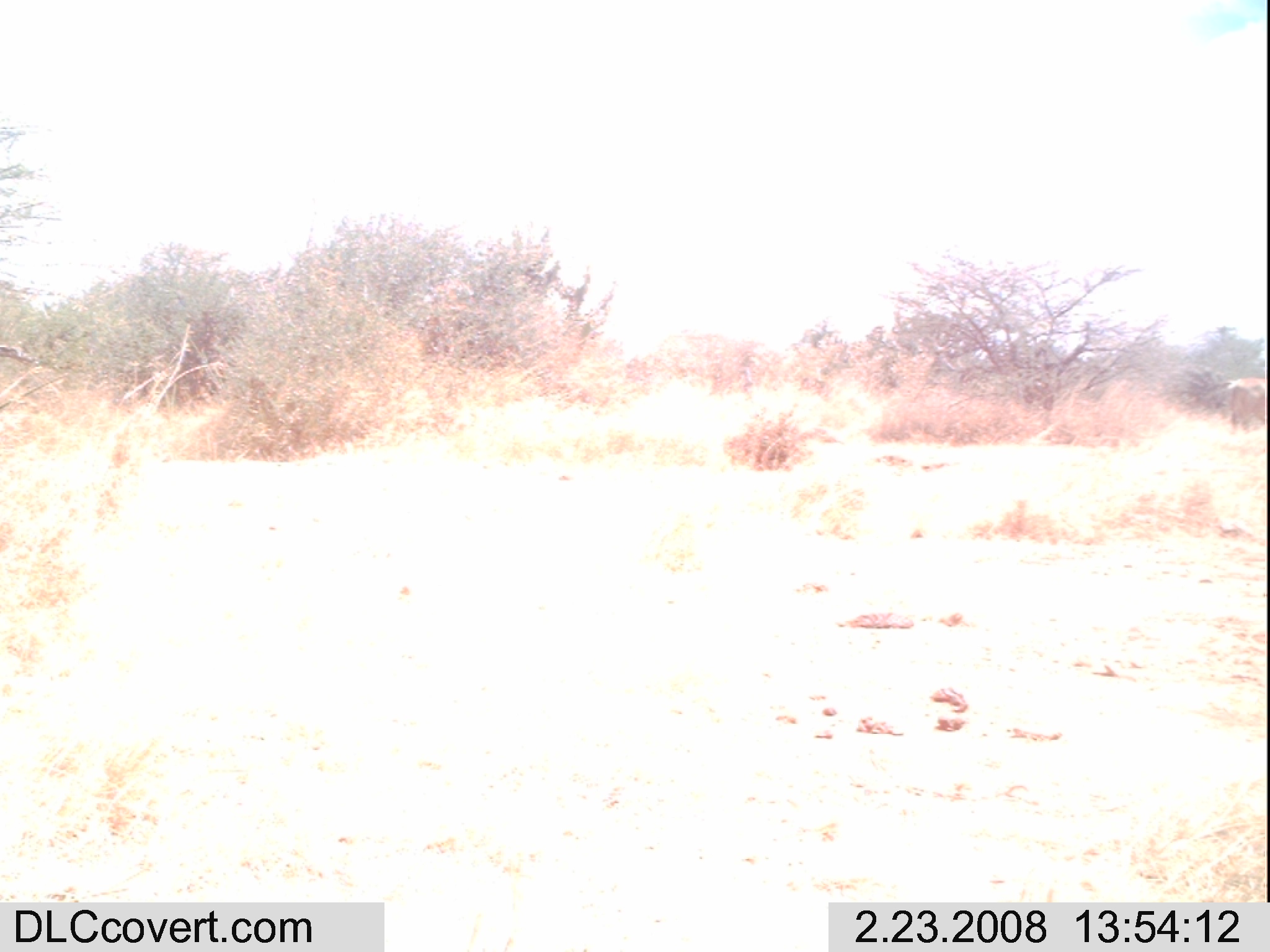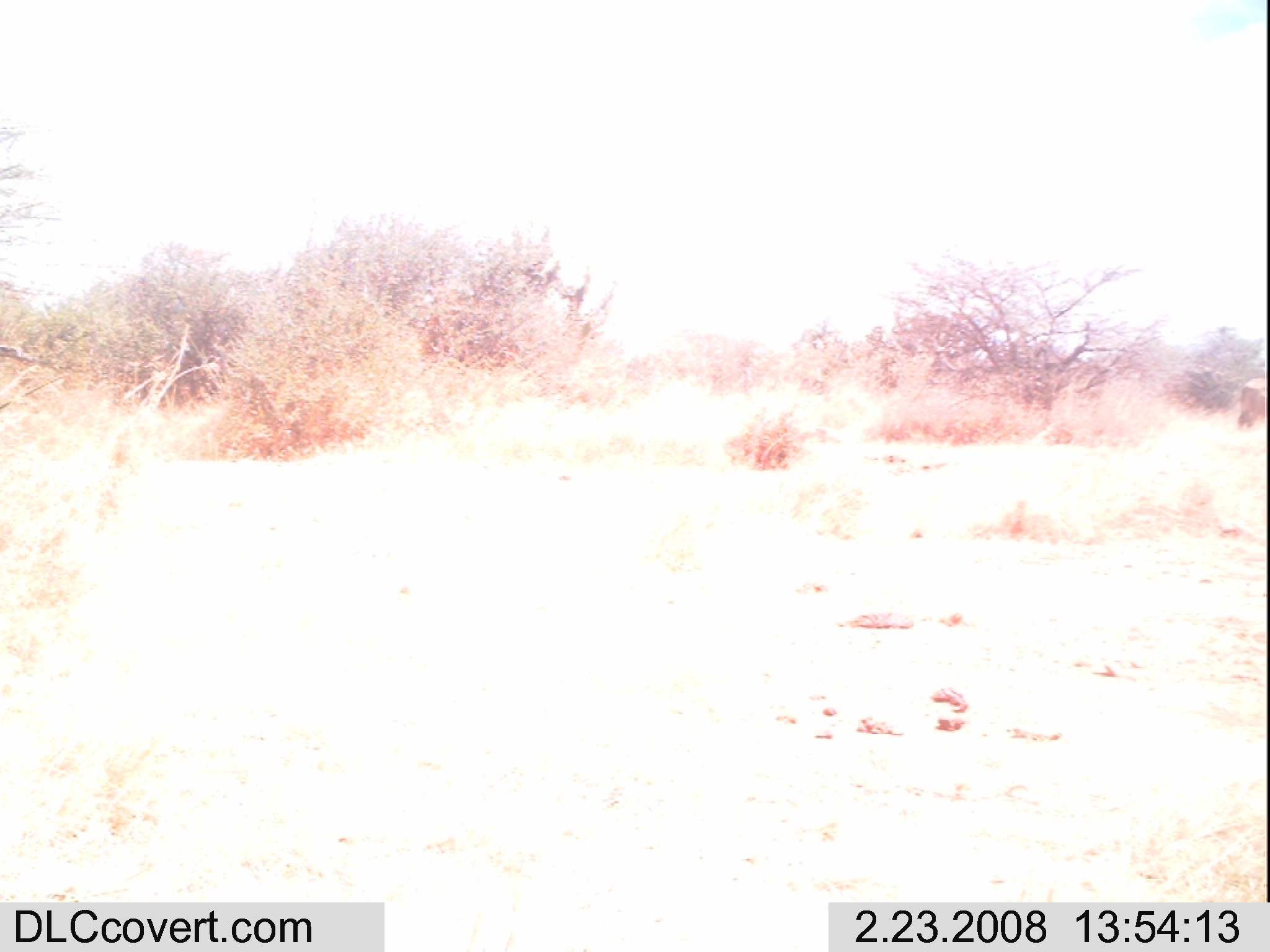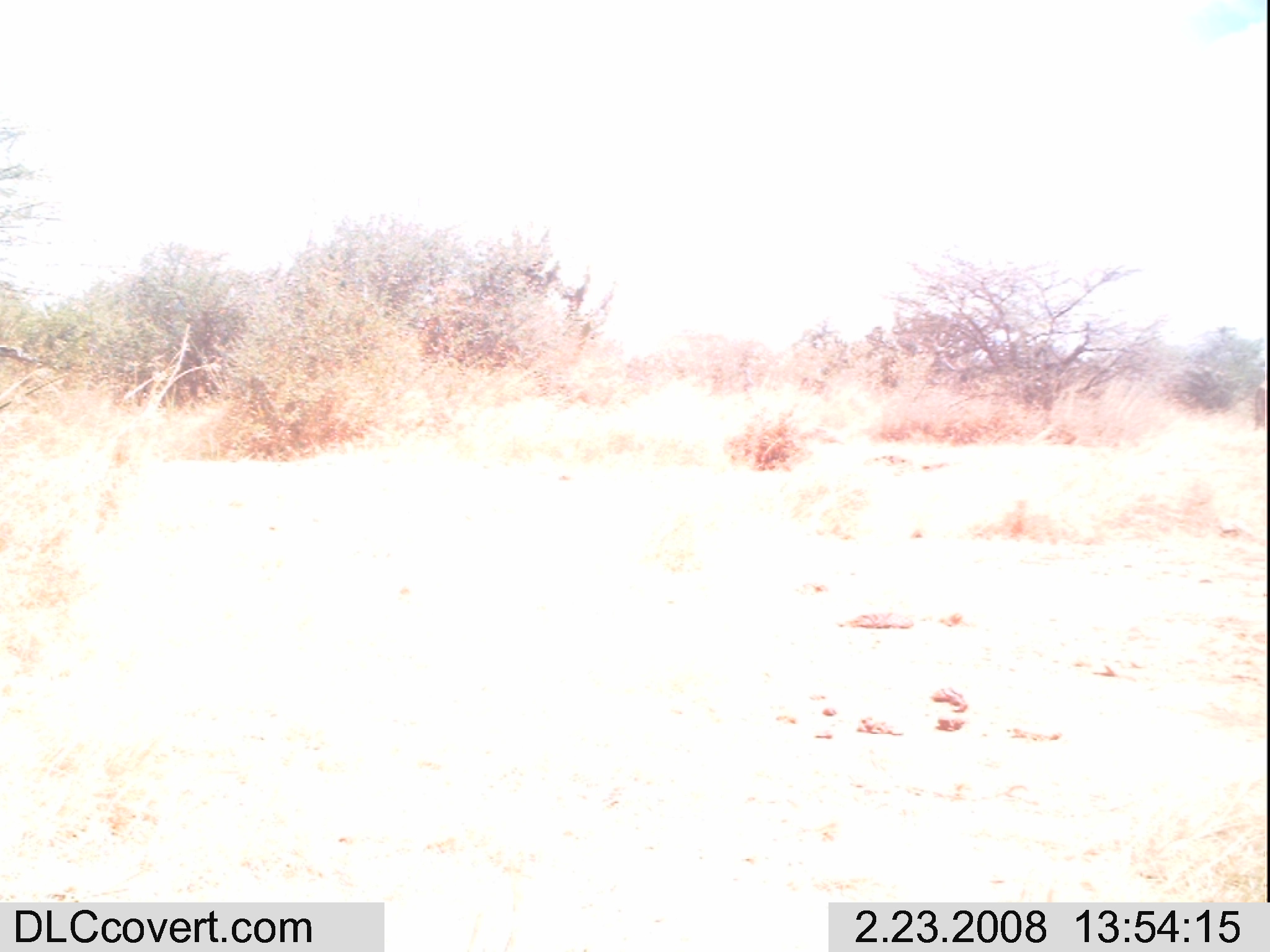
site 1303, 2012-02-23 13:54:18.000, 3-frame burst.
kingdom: Animalia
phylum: Chordata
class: Mammalia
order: Artiodactyla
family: Bovidae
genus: Bos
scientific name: Bos taurus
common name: domestic cattle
Bos taurus (domestic cattle), count 1.